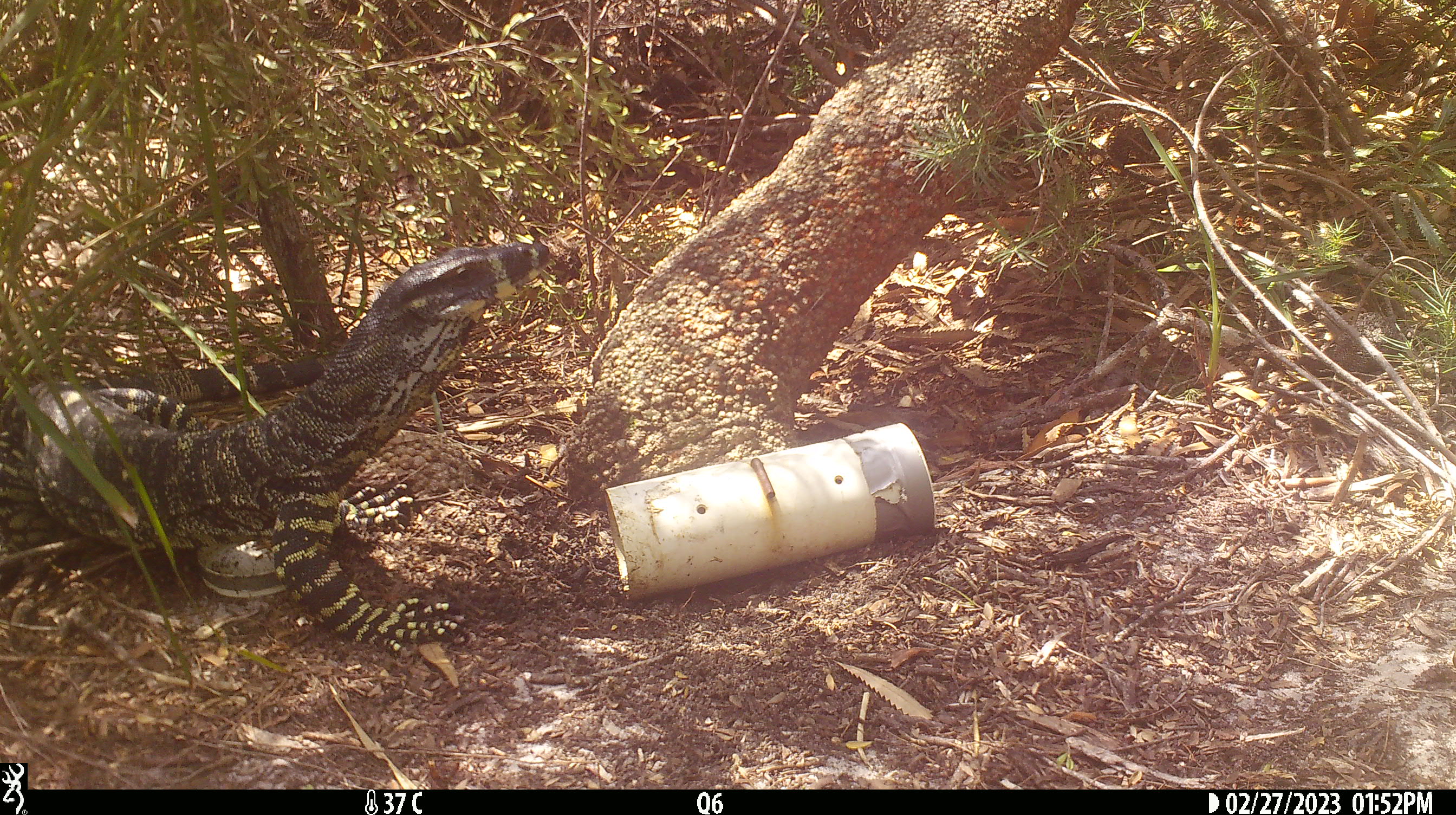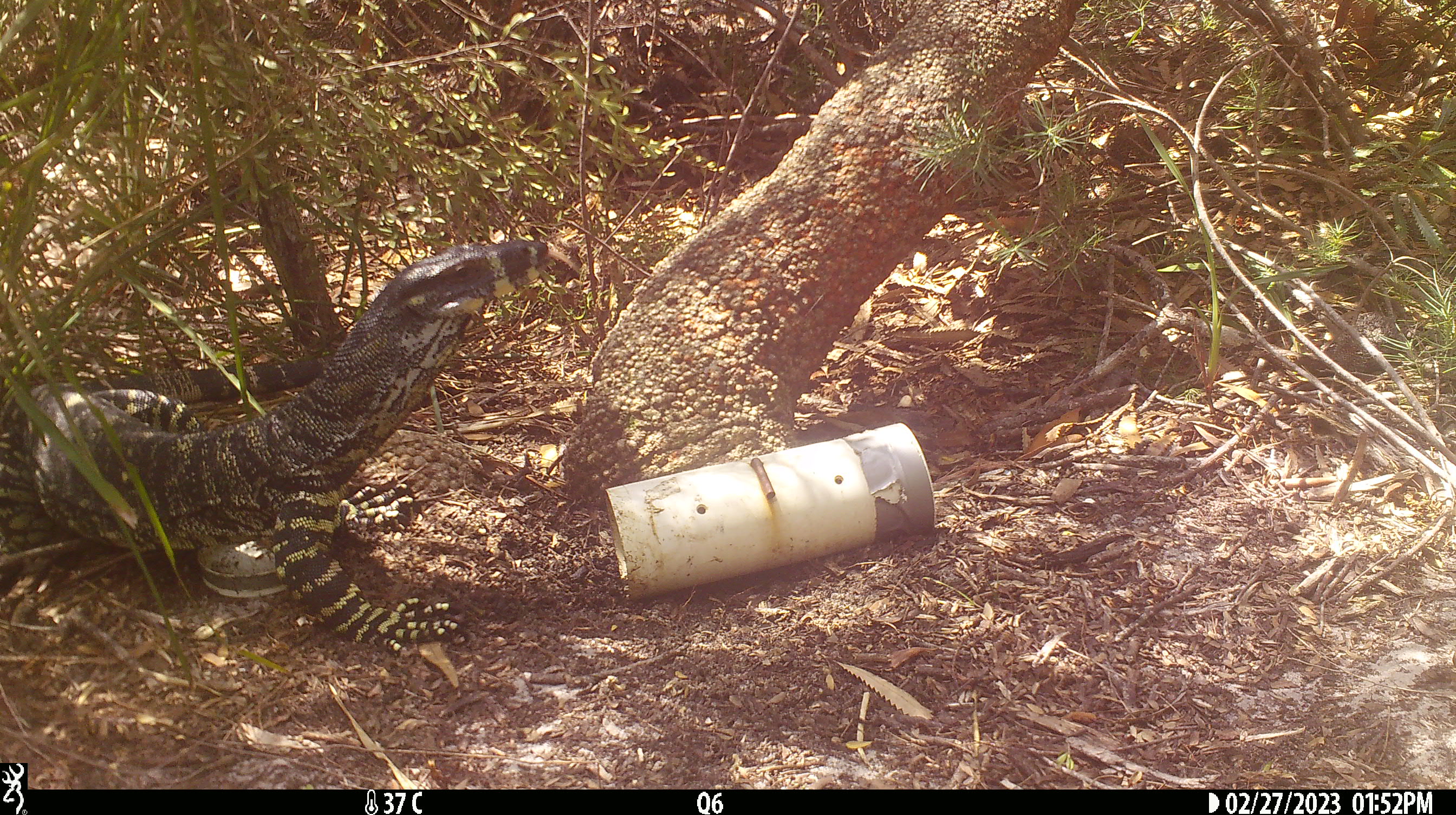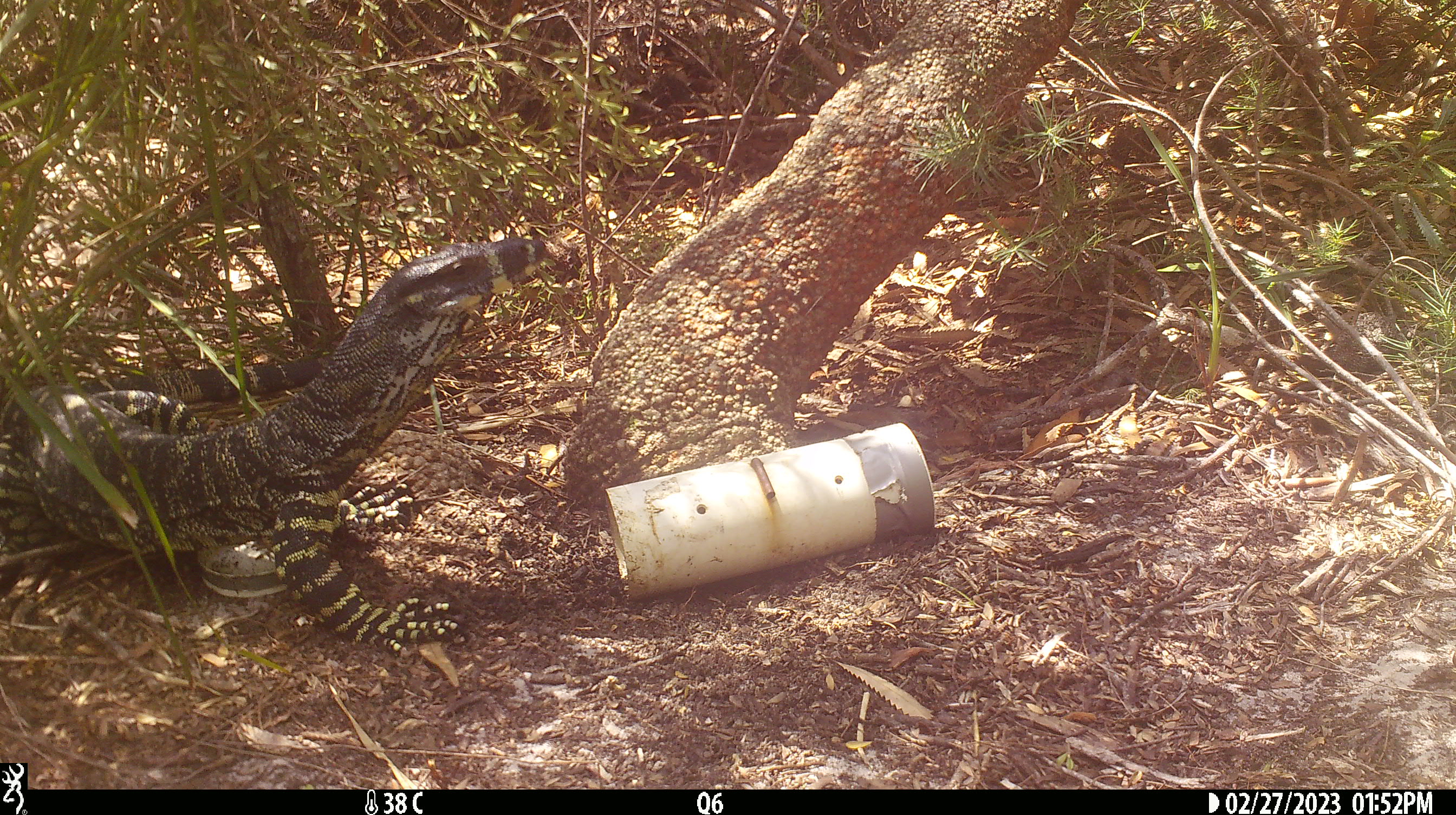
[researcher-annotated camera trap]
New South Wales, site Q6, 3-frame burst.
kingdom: Animalia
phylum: Chordata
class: Reptilia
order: Squamata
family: Varanidae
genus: Varanus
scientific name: Varanus varius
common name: lace monitor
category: goanna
Goanna (lace monitor) (Varanus varius).